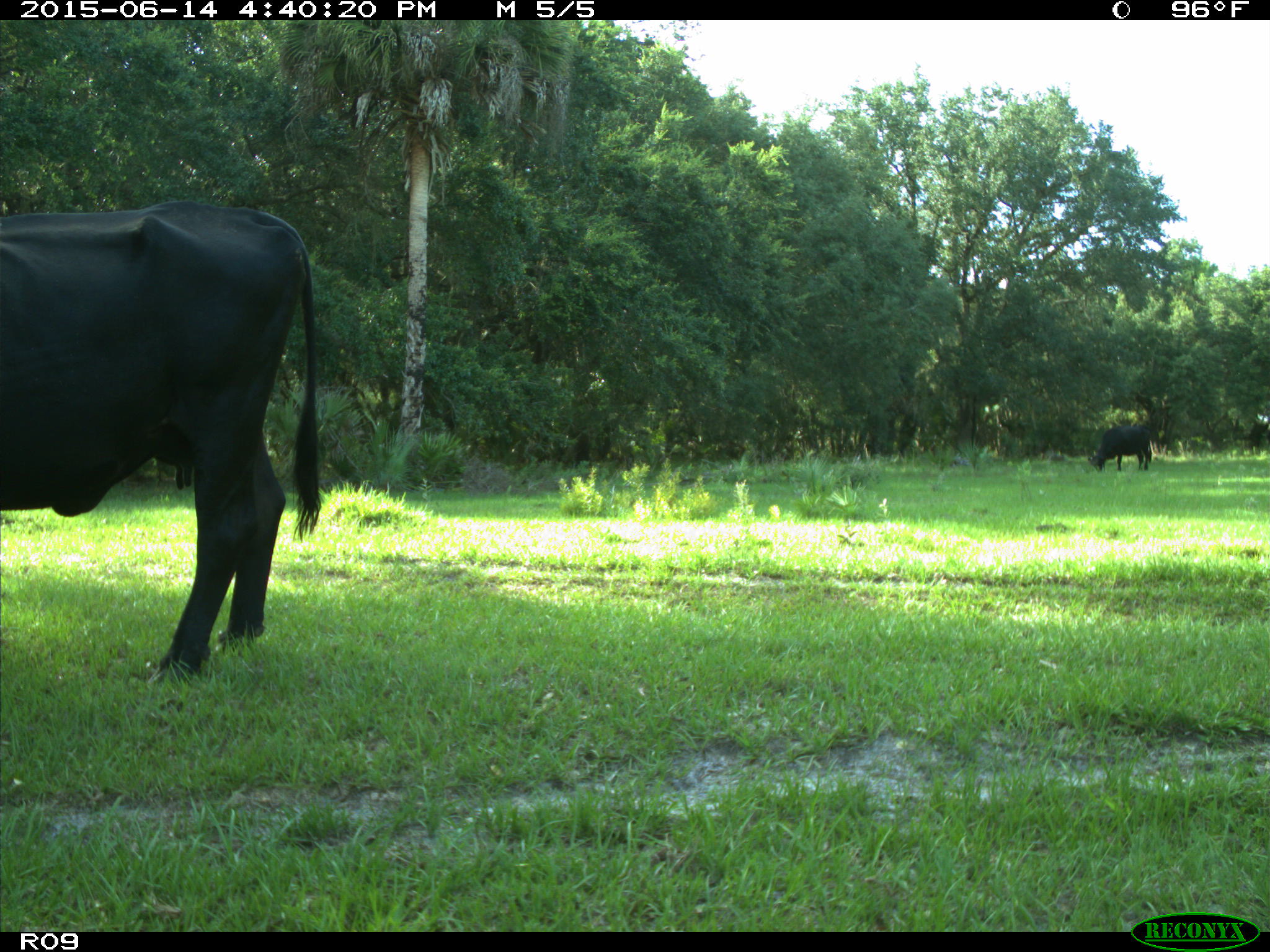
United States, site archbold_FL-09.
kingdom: Animalia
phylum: Chordata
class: Mammalia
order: Artiodactyla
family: Bovidae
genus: Bos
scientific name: Bos taurus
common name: domestic cow